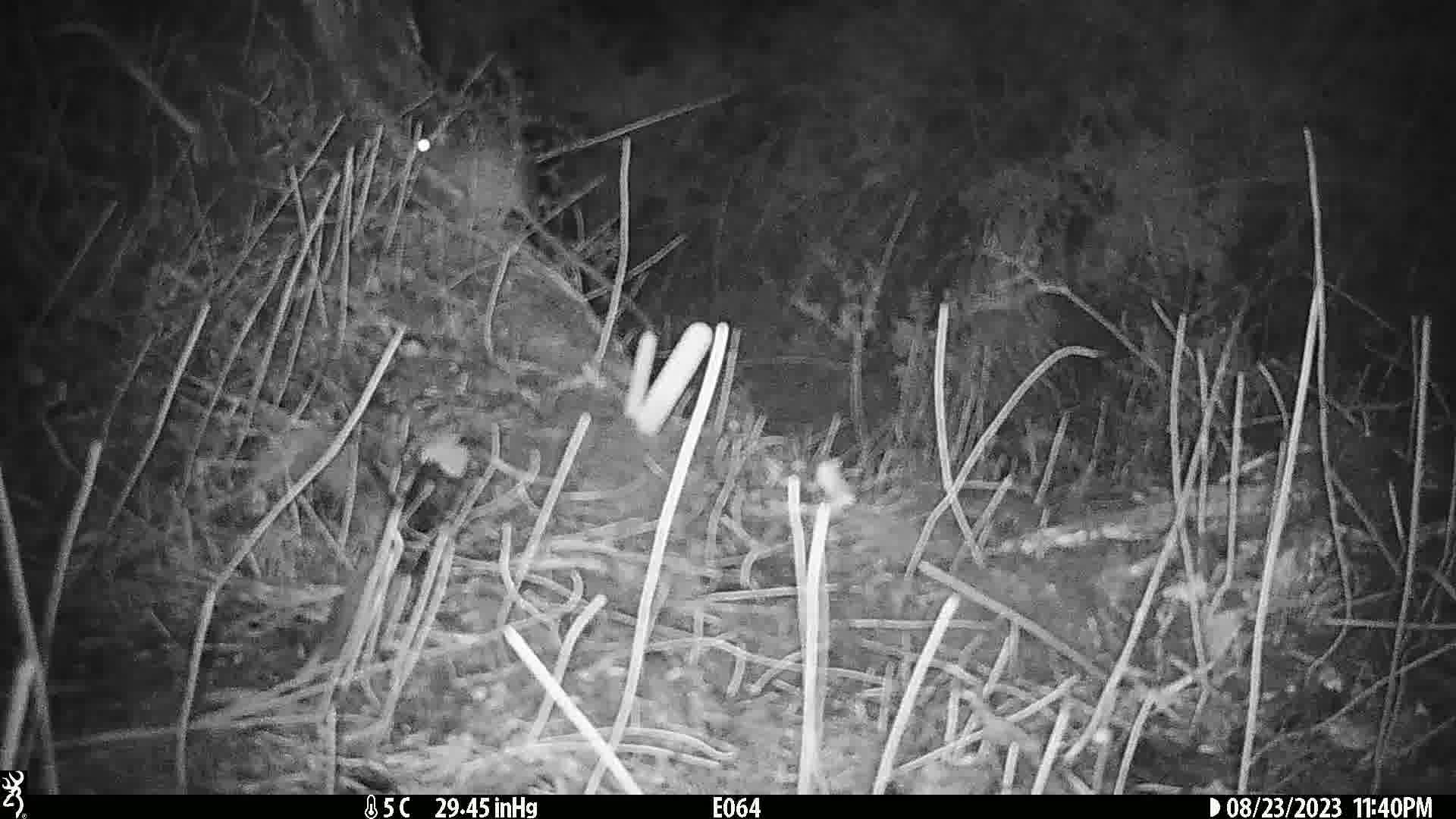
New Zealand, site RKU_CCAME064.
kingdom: Animalia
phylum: Chordata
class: Mammalia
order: Rodentia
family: Muridae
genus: Rattus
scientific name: Rattus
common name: rat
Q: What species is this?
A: Rat (Rattus).